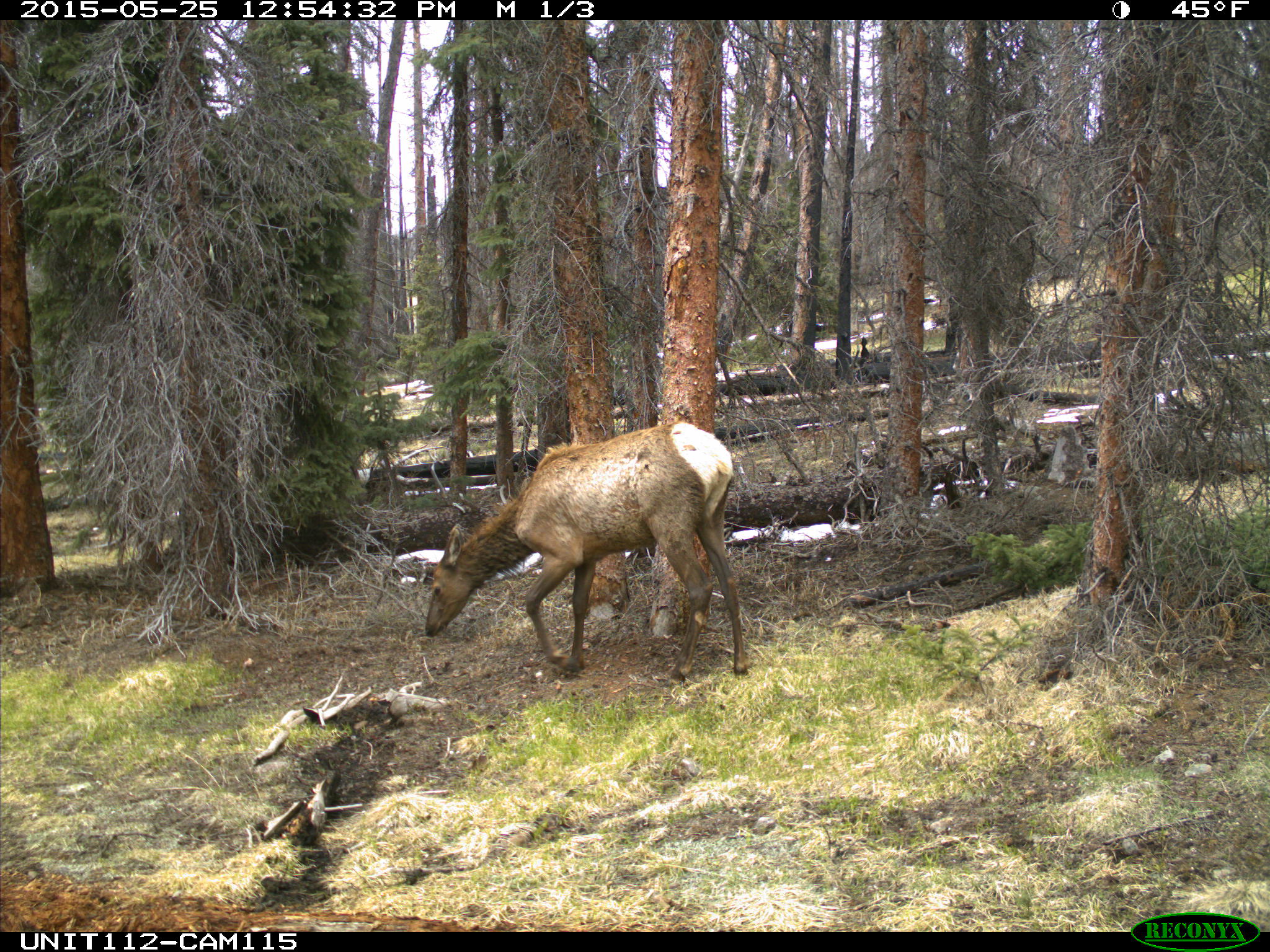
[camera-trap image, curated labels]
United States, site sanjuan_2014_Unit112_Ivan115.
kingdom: Animalia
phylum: Chordata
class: Mammalia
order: Artiodactyla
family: Cervidae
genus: Cervus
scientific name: Cervus elaphus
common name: red deer